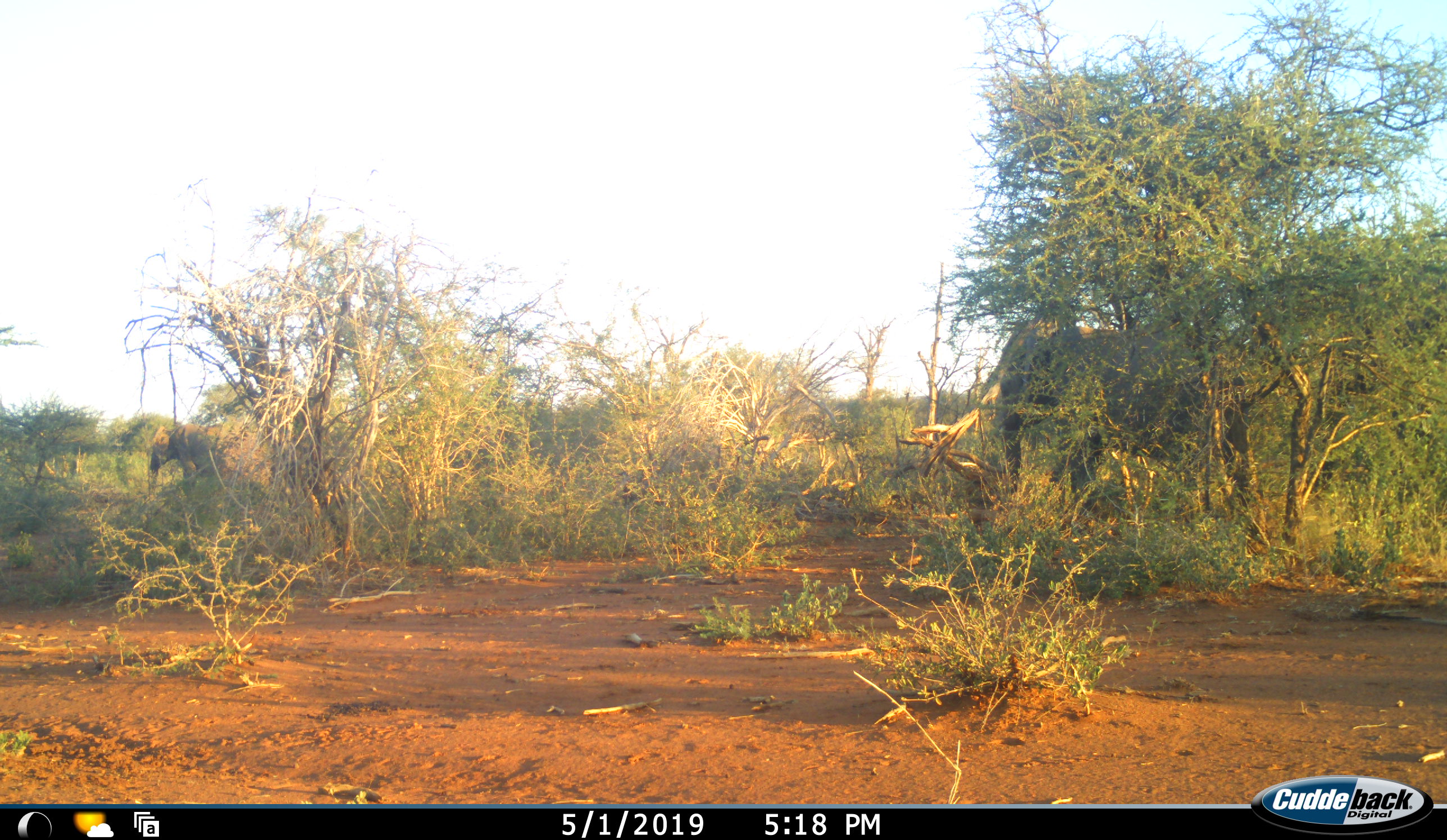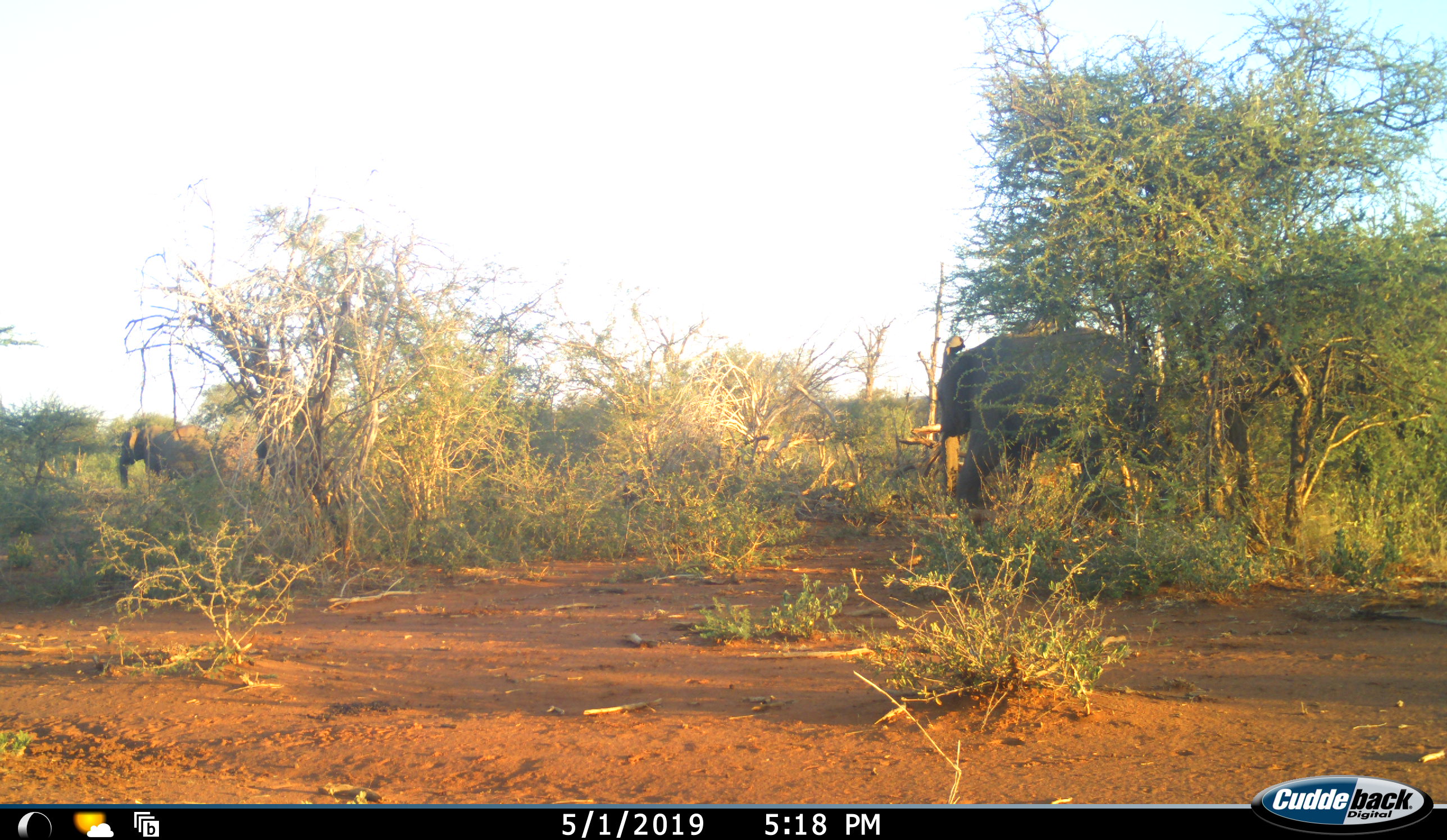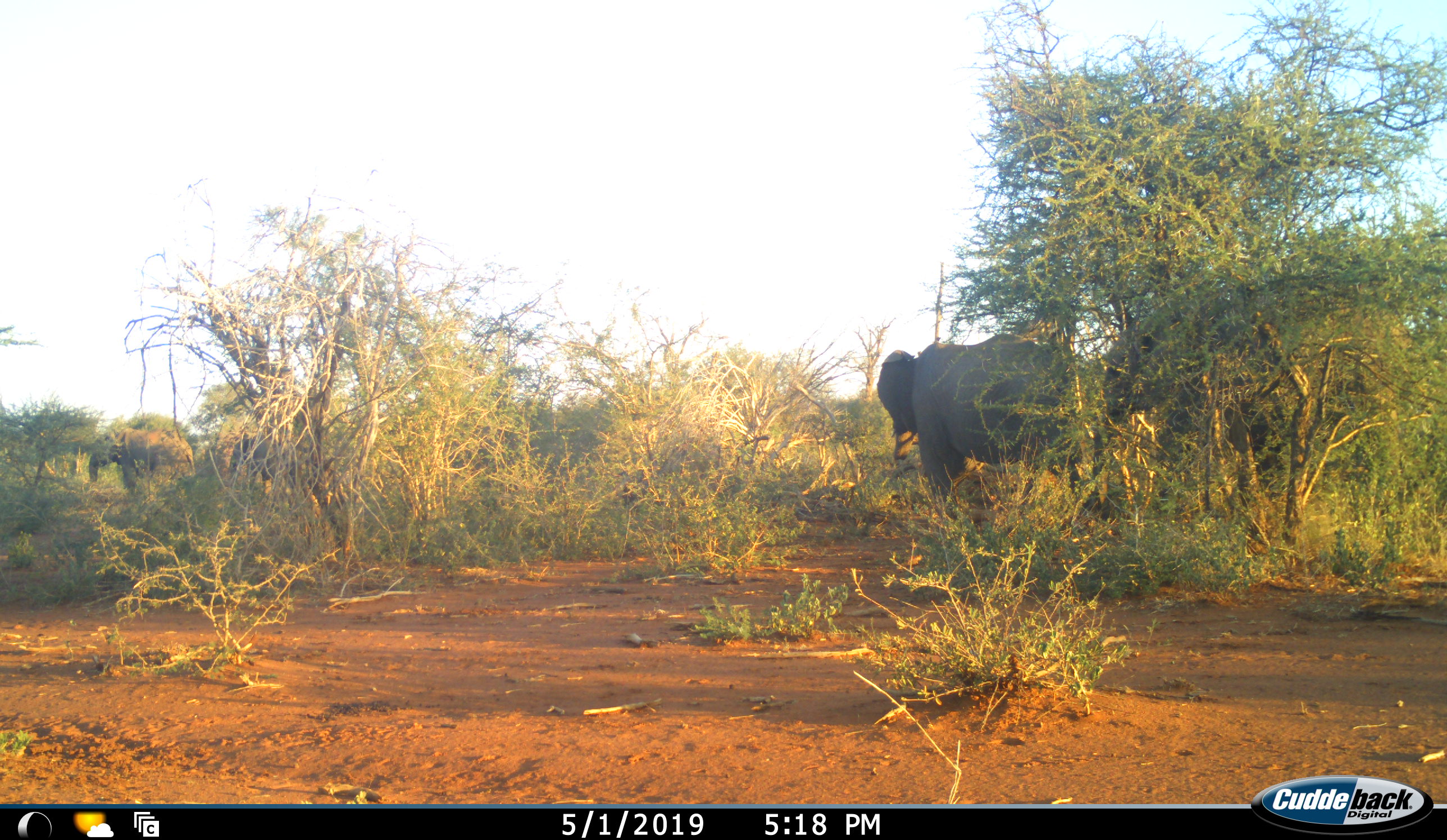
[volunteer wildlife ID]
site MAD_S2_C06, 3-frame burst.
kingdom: Animalia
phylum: Chordata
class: Mammalia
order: Proboscidea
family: Elephantidae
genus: Loxodonta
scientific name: Loxodonta africana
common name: african bush elephant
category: elephant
Elephant (african bush elephant) (Loxodonta africana), count 4. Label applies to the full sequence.